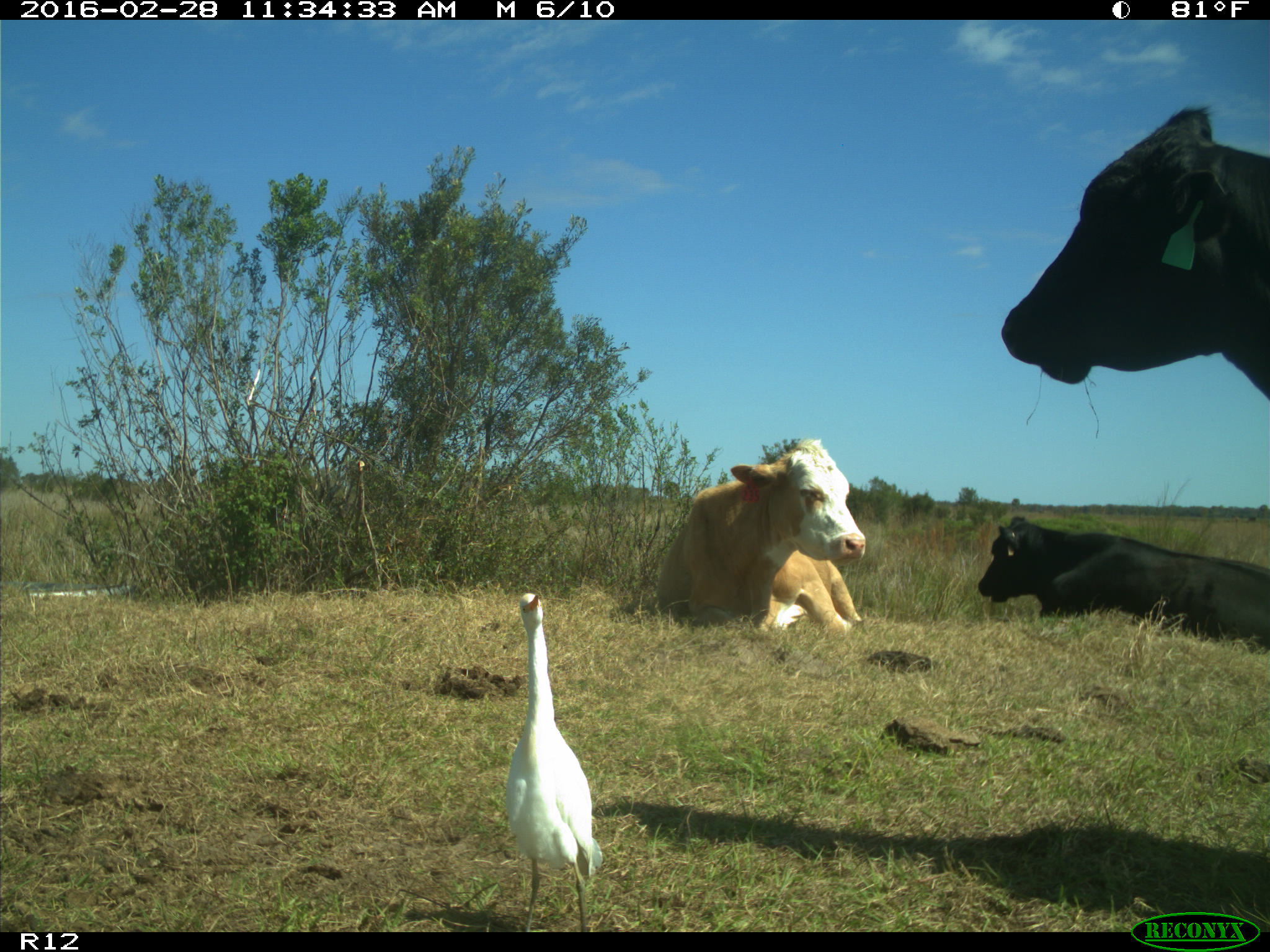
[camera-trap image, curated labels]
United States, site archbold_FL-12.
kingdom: Animalia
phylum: Chordata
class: Mammalia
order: Artiodactyla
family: Bovidae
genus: Bos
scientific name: Bos taurus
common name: domestic cow